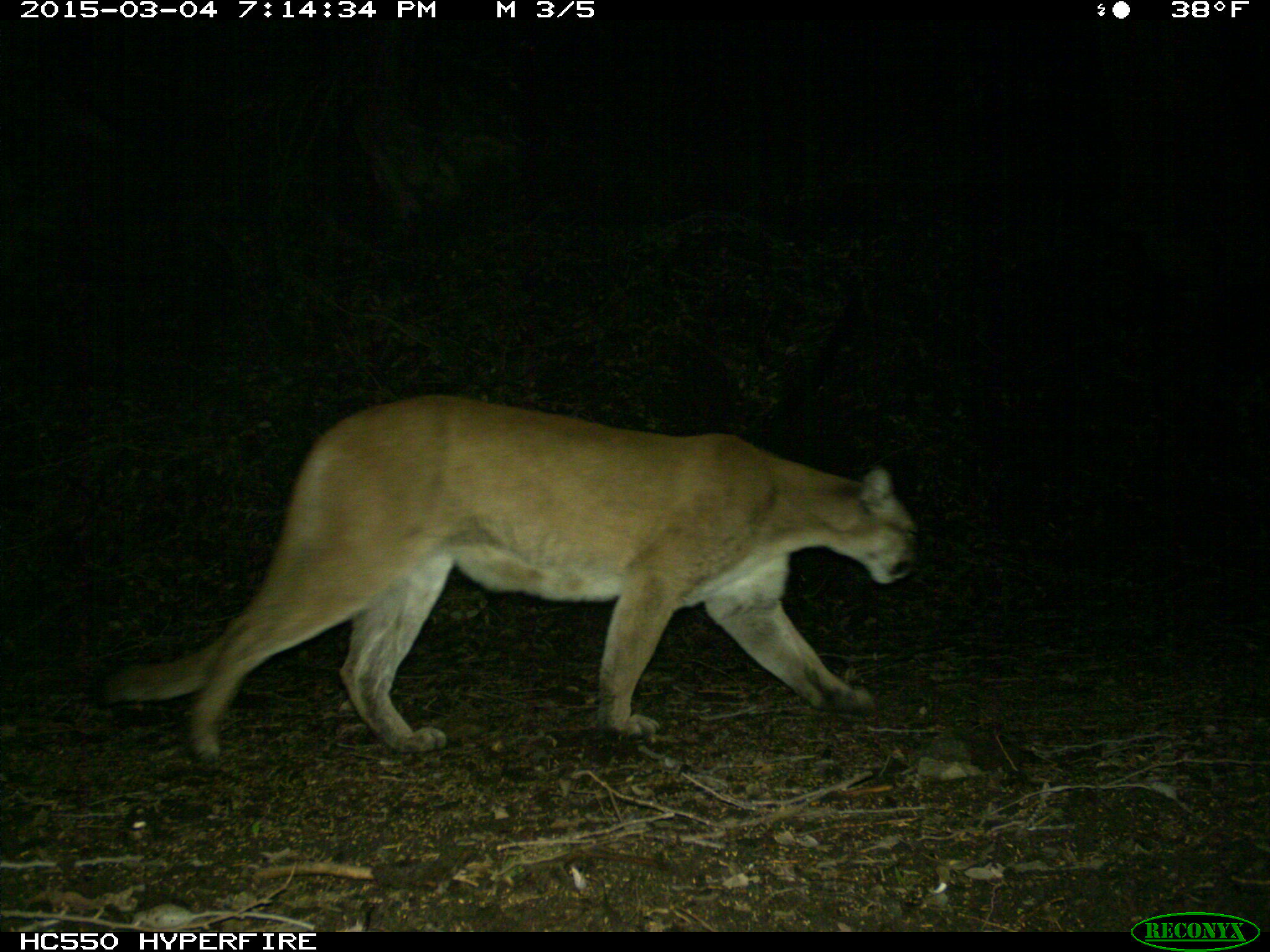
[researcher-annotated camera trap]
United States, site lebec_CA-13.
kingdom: Animalia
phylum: Chordata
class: Mammalia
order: Carnivora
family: Felidae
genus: Puma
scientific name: Puma concolor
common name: mountain lion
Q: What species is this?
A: Puma concolor (mountain lion).